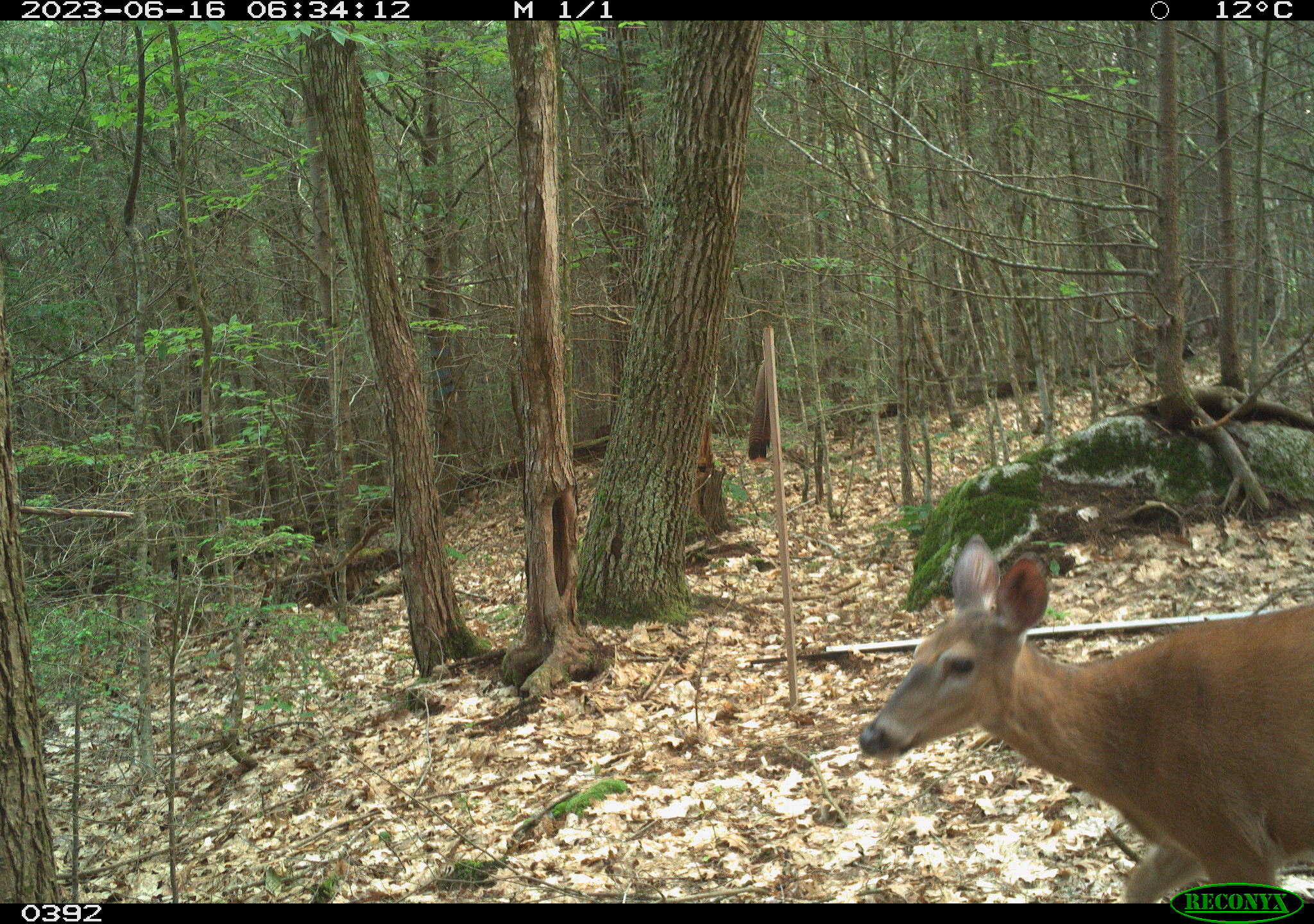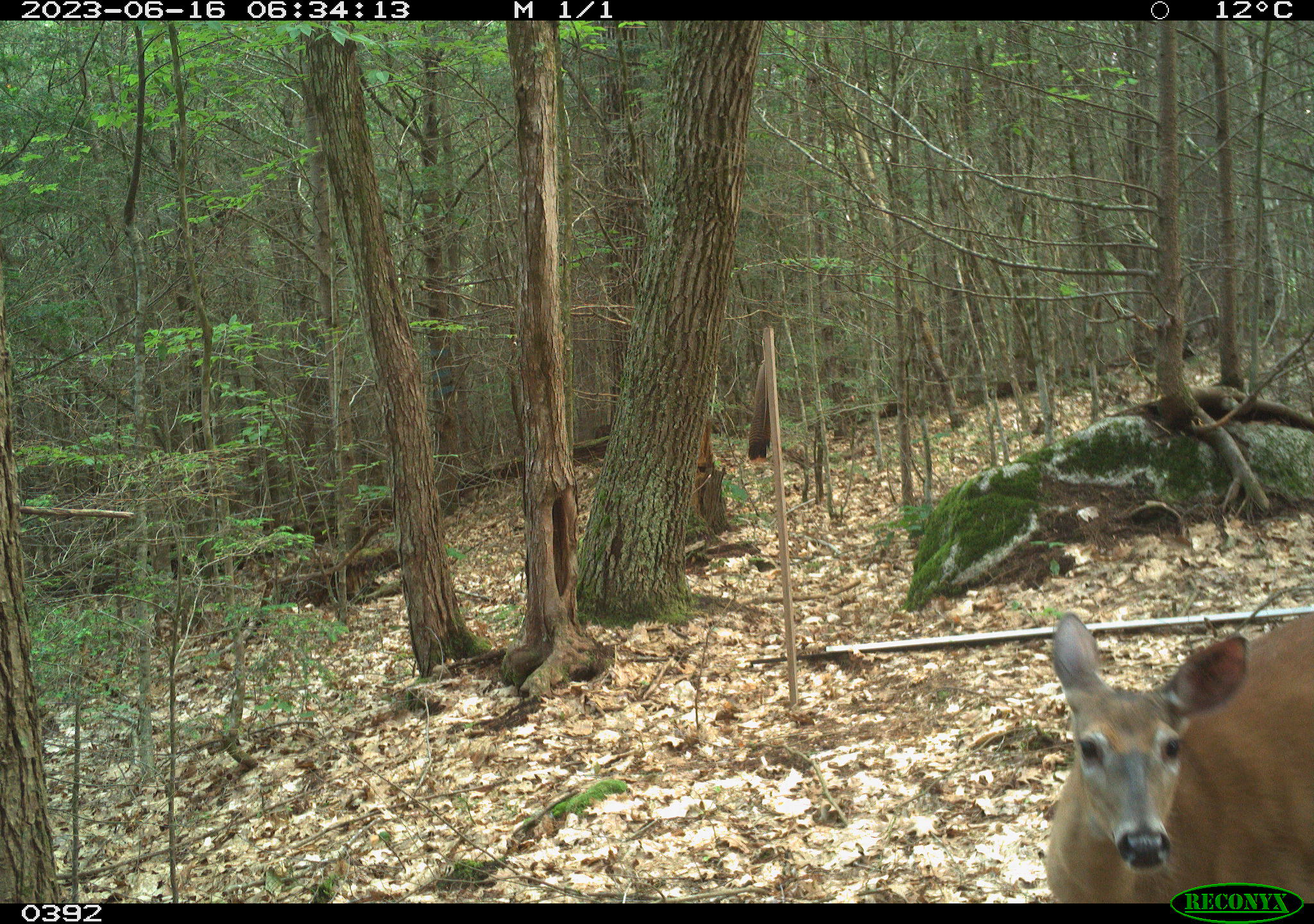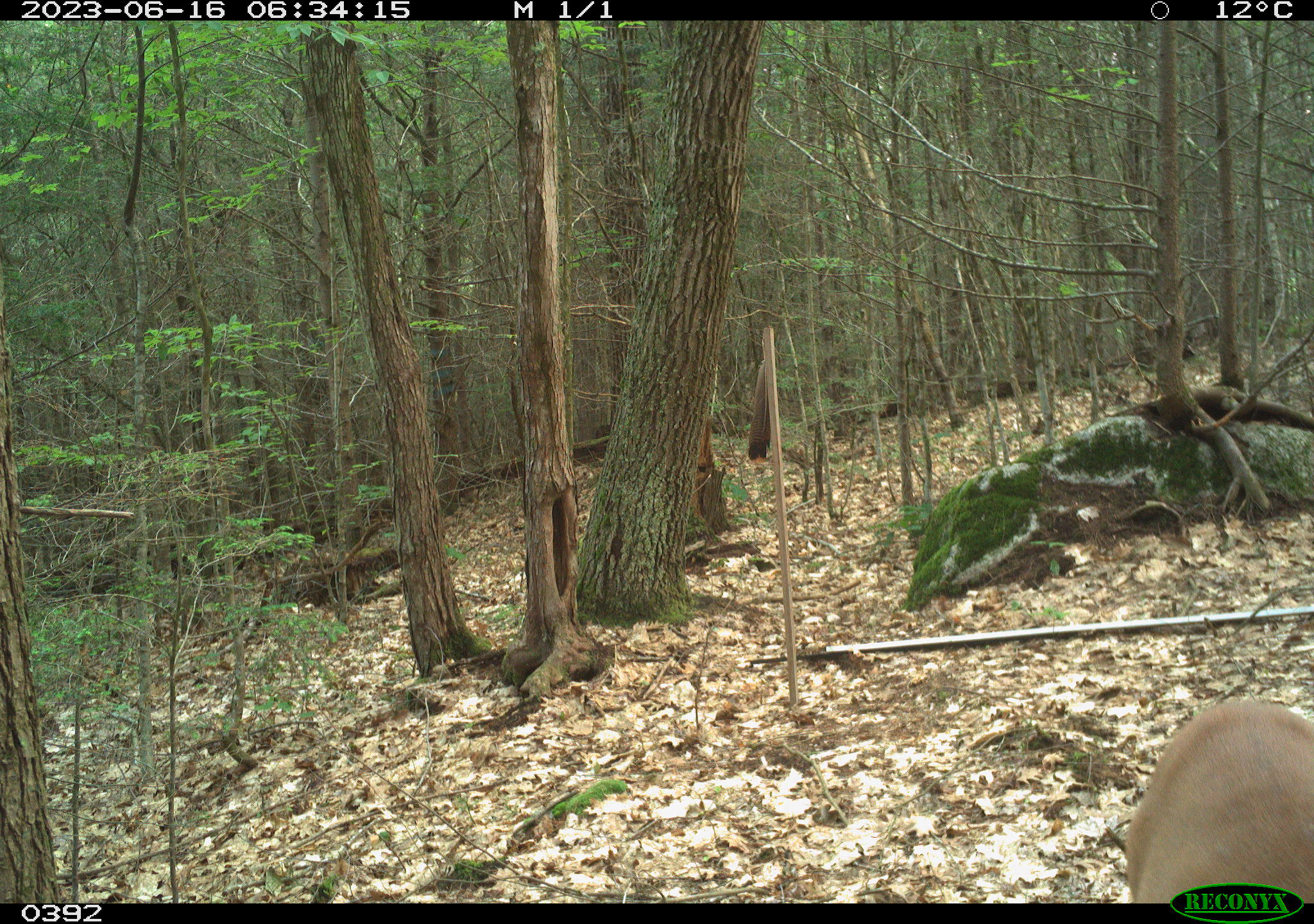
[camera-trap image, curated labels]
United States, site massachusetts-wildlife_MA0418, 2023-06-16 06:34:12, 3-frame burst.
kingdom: Animalia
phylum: Chordata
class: Mammalia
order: Artiodactyla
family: Cervidae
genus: Odocoileus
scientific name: Odocoileus virginianus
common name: white-tailed deer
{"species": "white-tailed deer (Odocoileus virginianus)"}